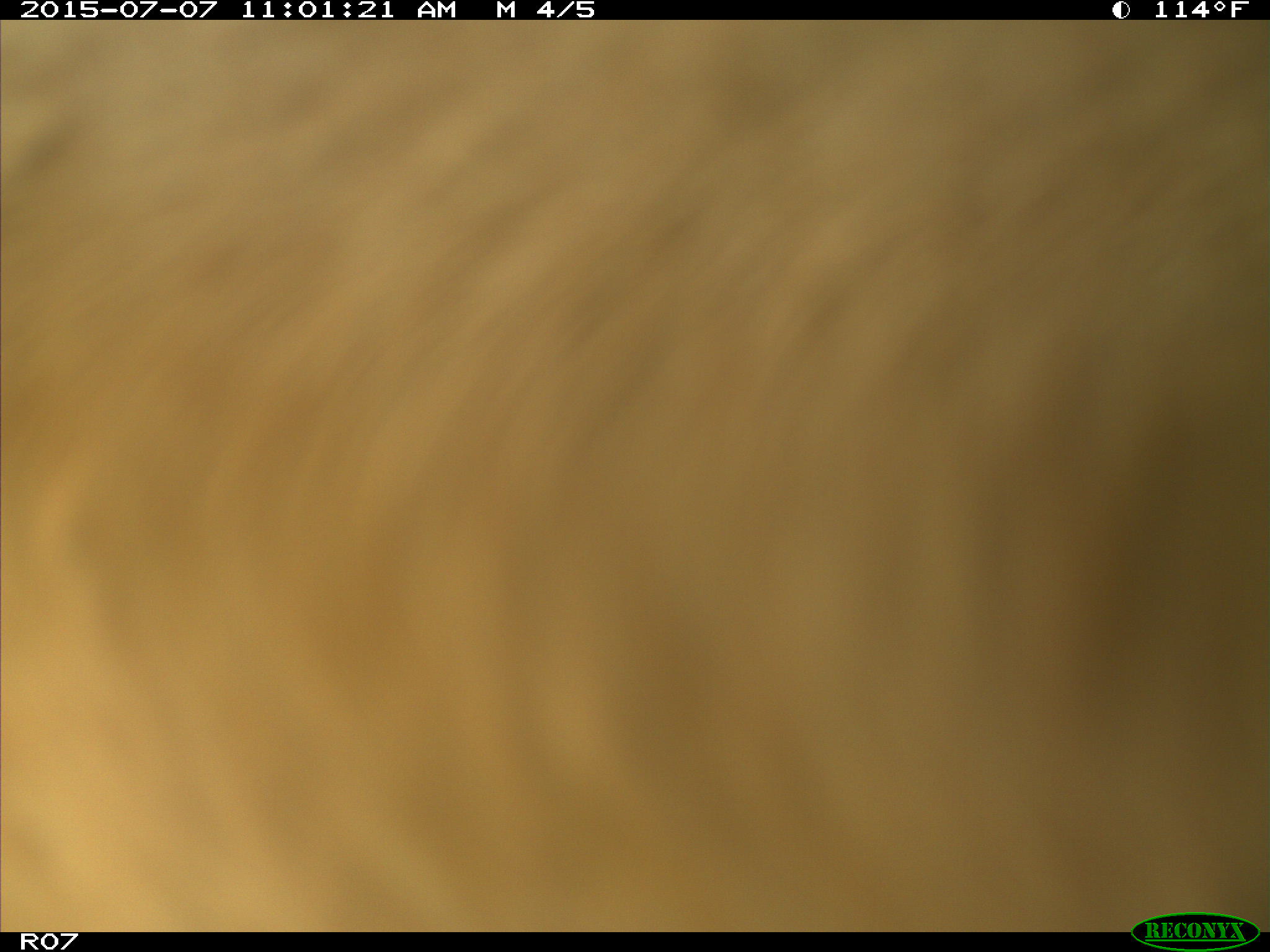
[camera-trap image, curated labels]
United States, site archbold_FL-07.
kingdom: Animalia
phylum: Chordata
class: Mammalia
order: Artiodactyla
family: Bovidae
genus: Bos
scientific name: Bos taurus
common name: domestic cow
Bos taurus (domestic cow).